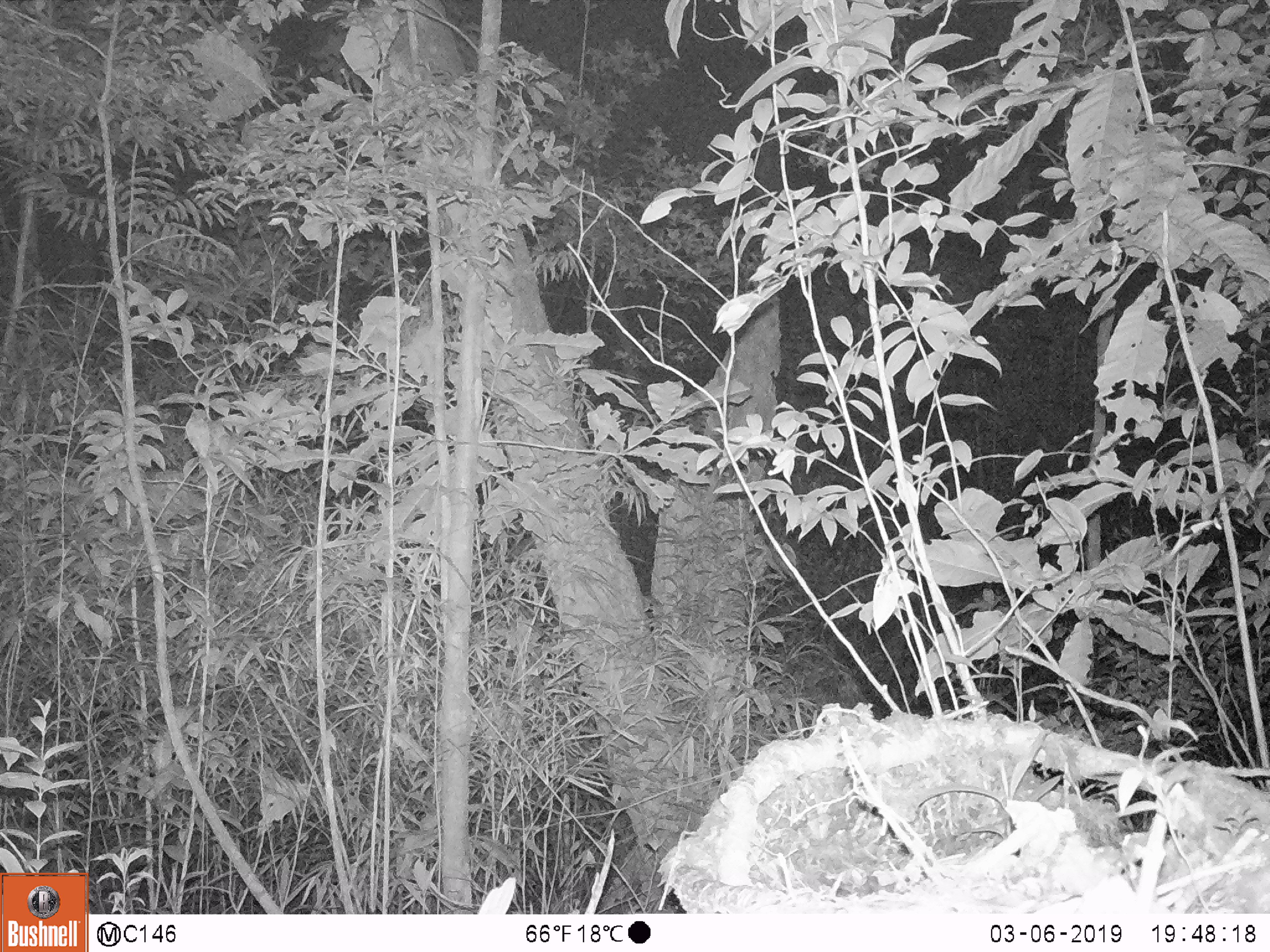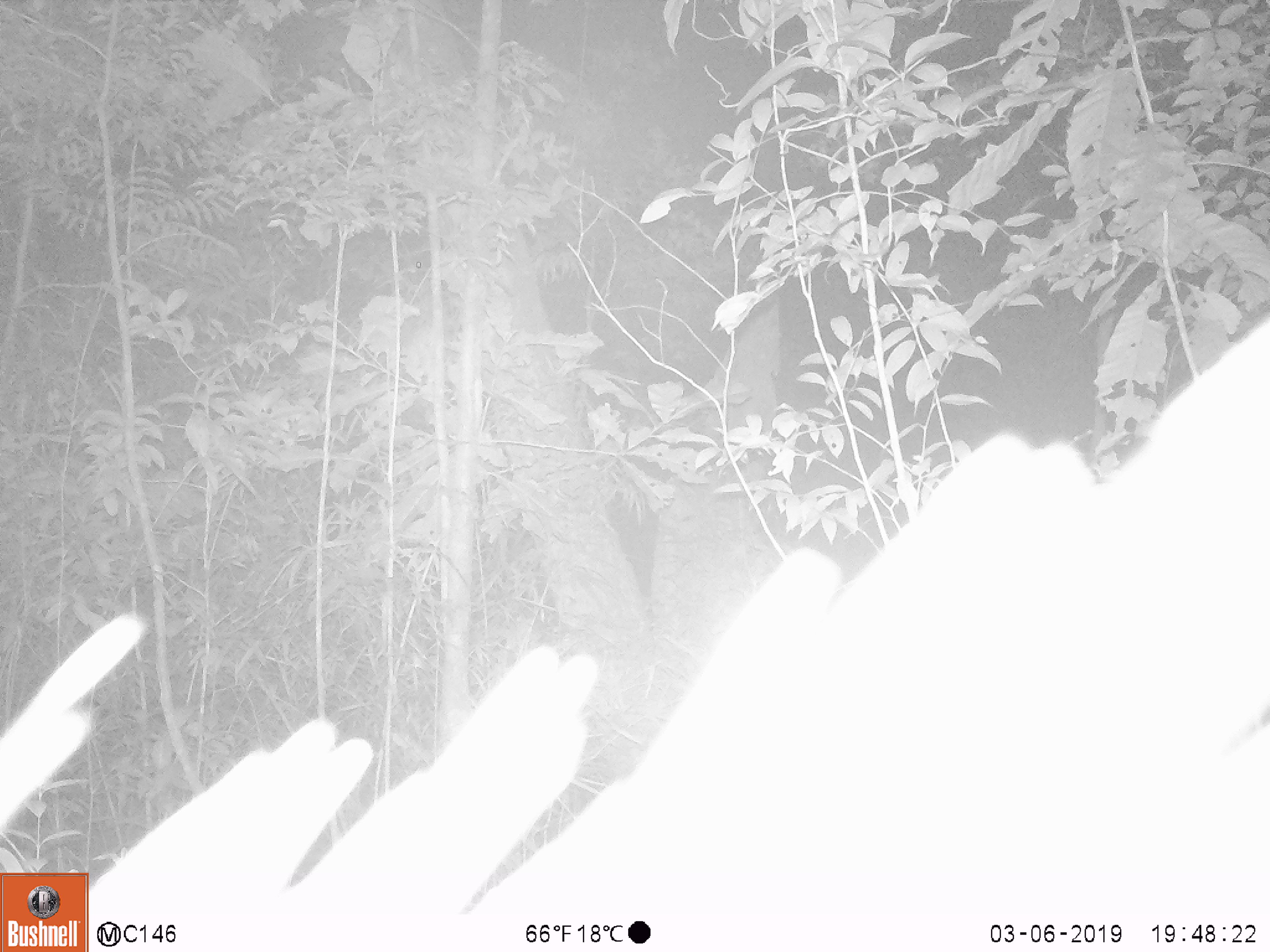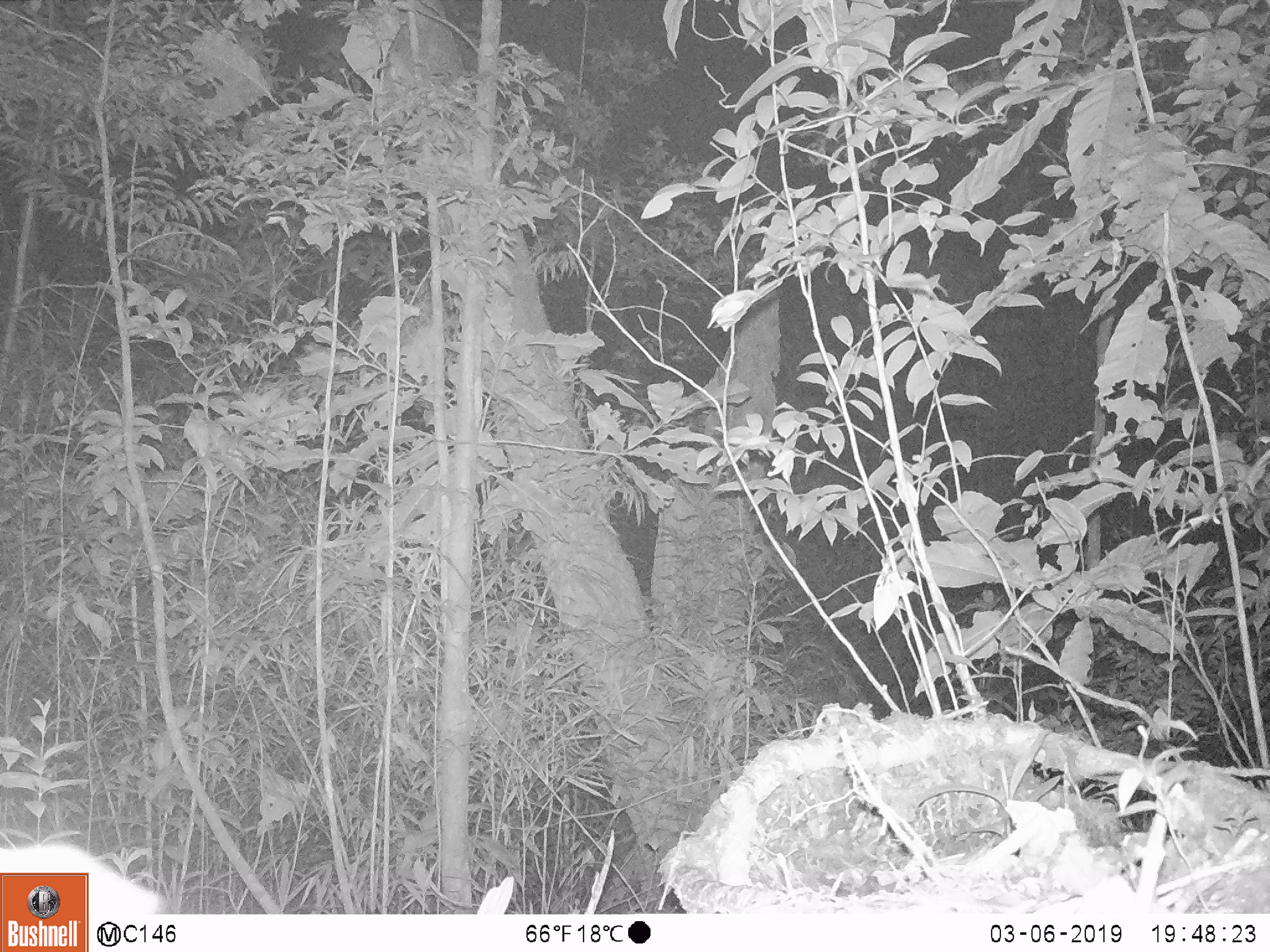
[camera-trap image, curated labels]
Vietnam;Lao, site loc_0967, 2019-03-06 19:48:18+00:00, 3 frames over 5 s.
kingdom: Animalia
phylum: Chordata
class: Mammalia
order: Rodentia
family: Hystricidae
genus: Hystrix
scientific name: Hystrix brachyura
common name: malayan porcupine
Malayan porcupine (Hystrix brachyura). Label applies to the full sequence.